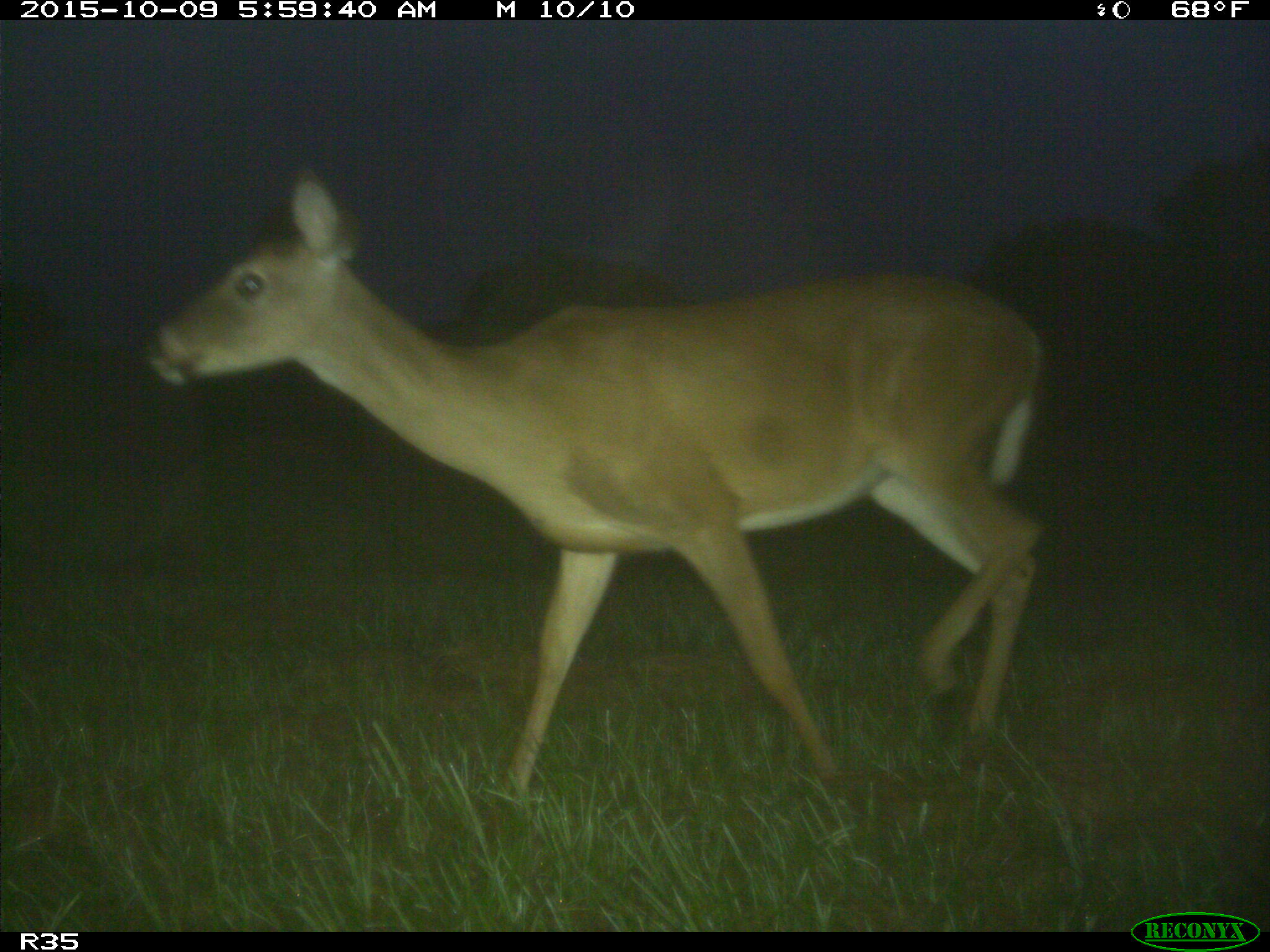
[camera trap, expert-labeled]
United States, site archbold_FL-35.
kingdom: Animalia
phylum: Chordata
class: Mammalia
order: Artiodactyla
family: Cervidae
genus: Odocoileus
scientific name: Odocoileus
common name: deer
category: unidentified deer